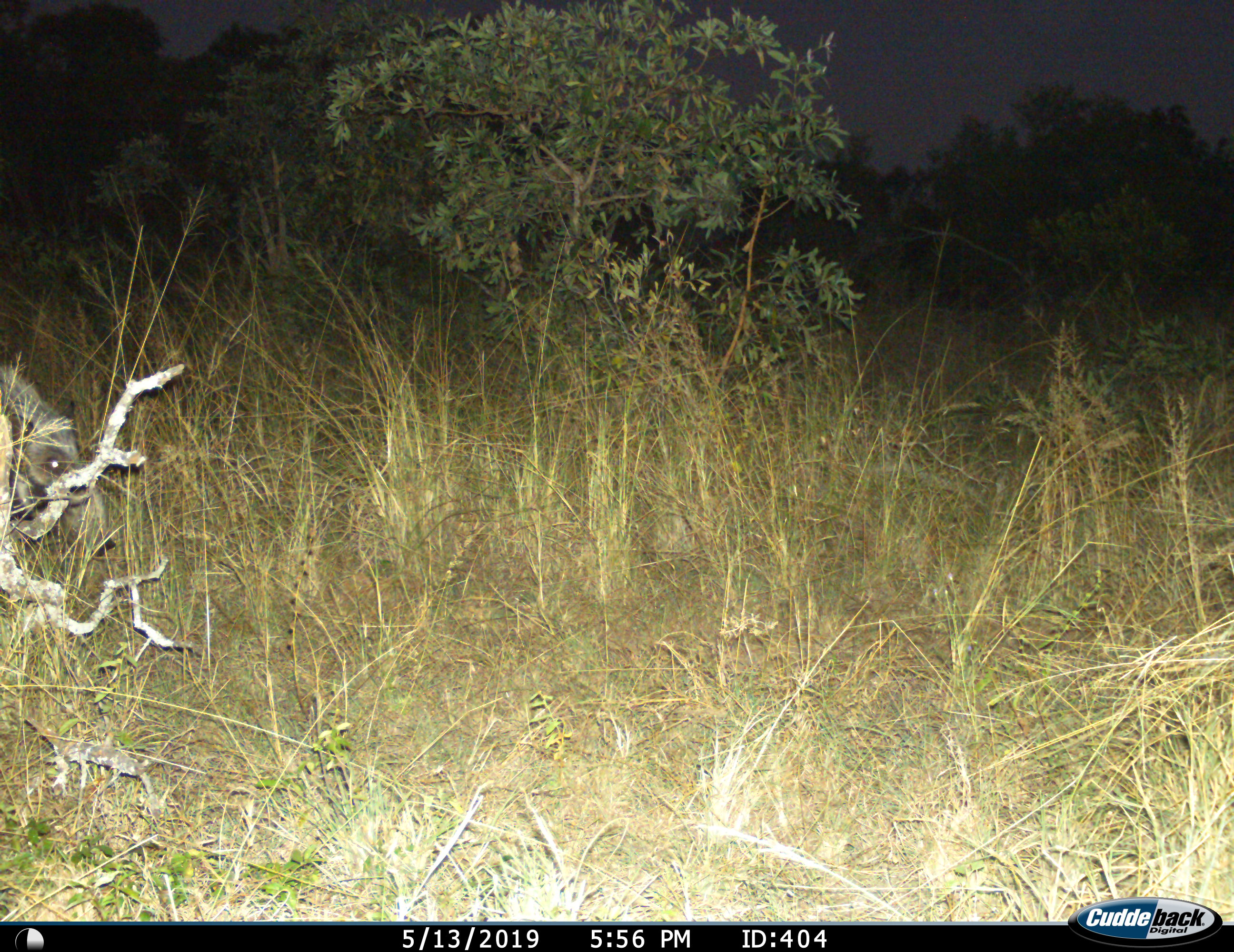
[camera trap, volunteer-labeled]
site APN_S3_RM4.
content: unidentified animal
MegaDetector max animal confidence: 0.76